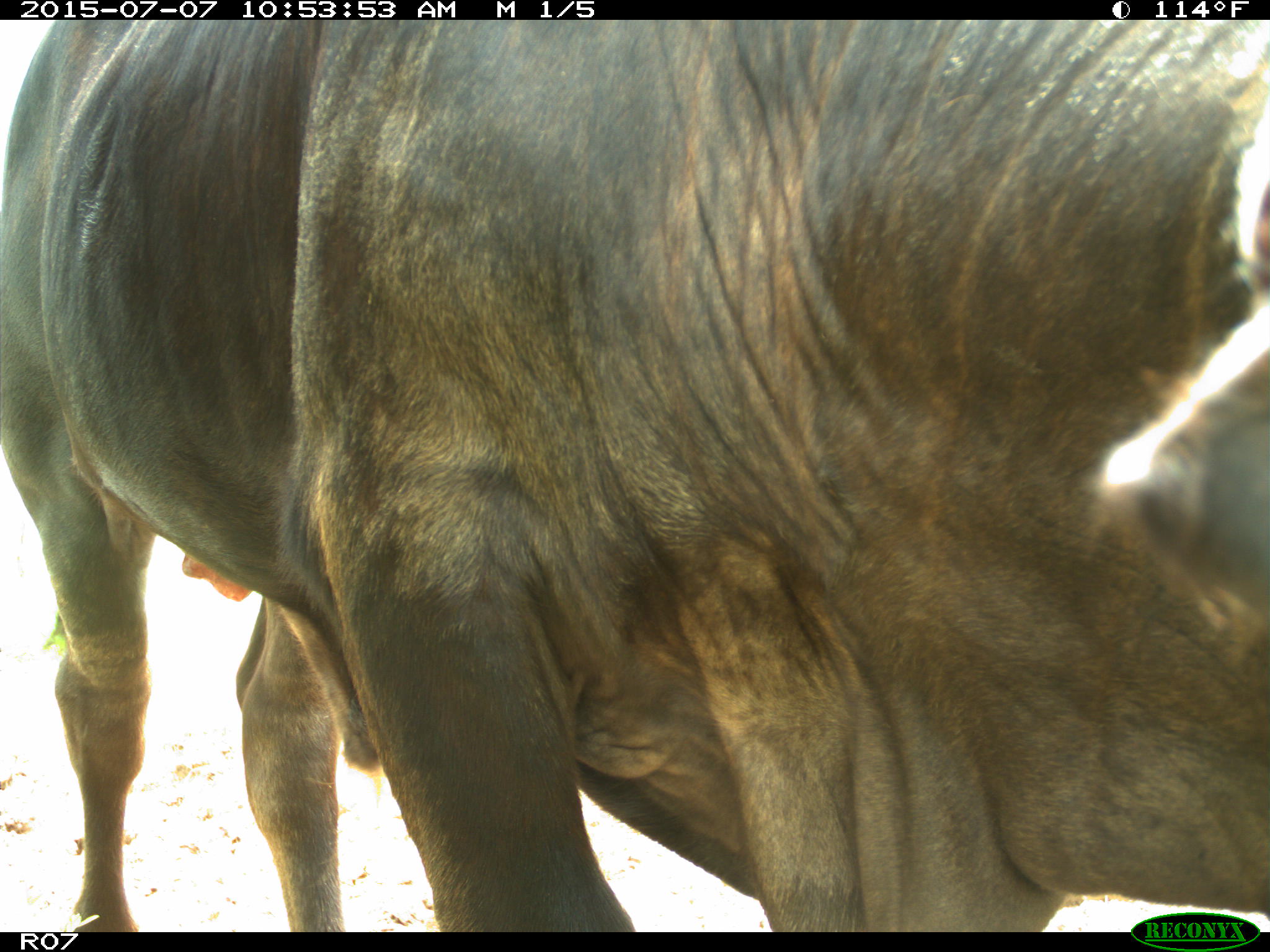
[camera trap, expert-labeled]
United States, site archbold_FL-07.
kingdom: Animalia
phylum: Chordata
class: Mammalia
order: Artiodactyla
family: Bovidae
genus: Bos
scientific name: Bos taurus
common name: domestic cow